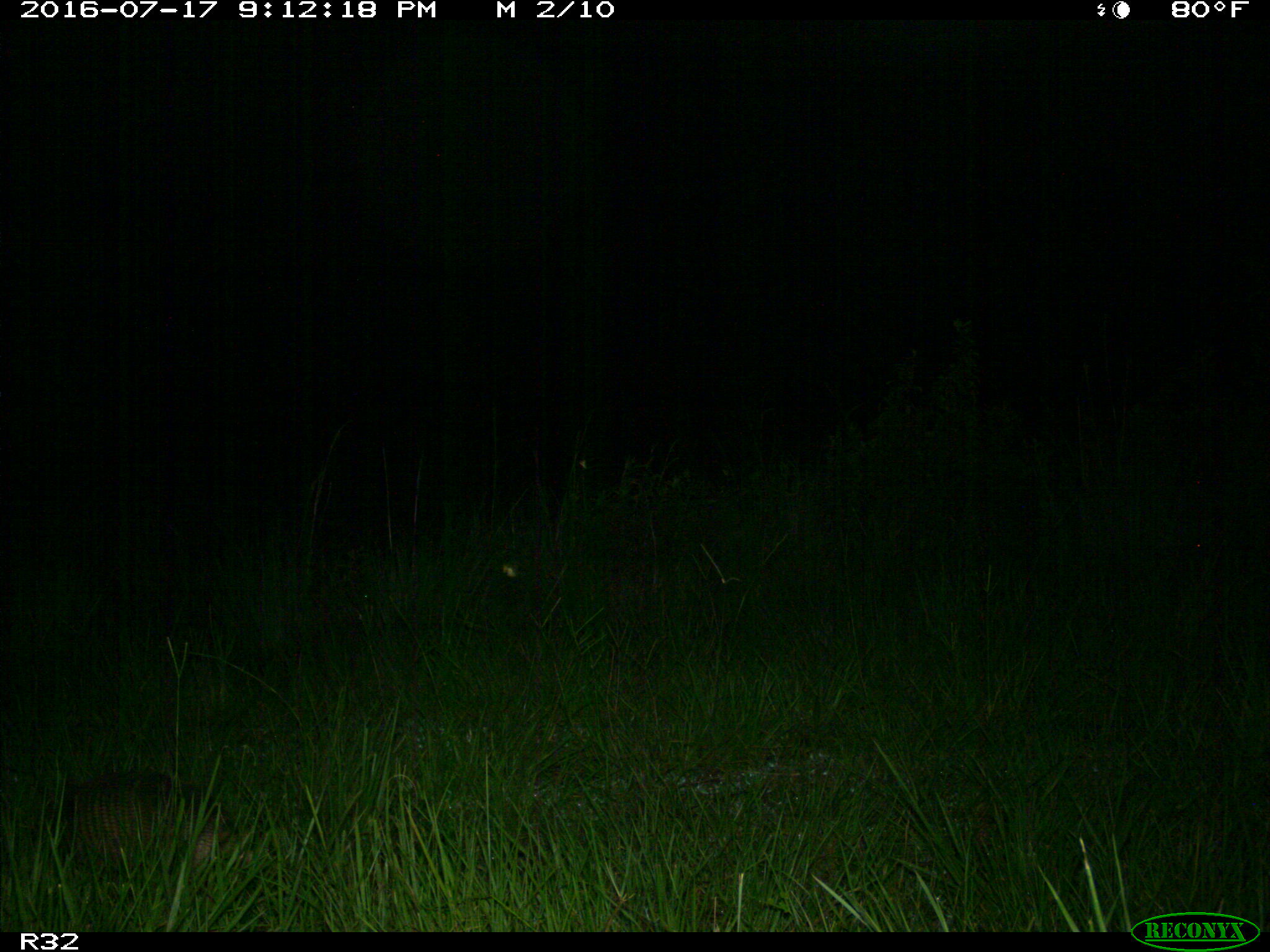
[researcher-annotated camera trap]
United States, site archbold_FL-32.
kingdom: Animalia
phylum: Chordata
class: Mammalia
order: Cingulata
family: Dasypodidae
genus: Dasypus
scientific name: Dasypus novemcinctus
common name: nine-banded armadillo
Dasypus novemcinctus (nine-banded armadillo).